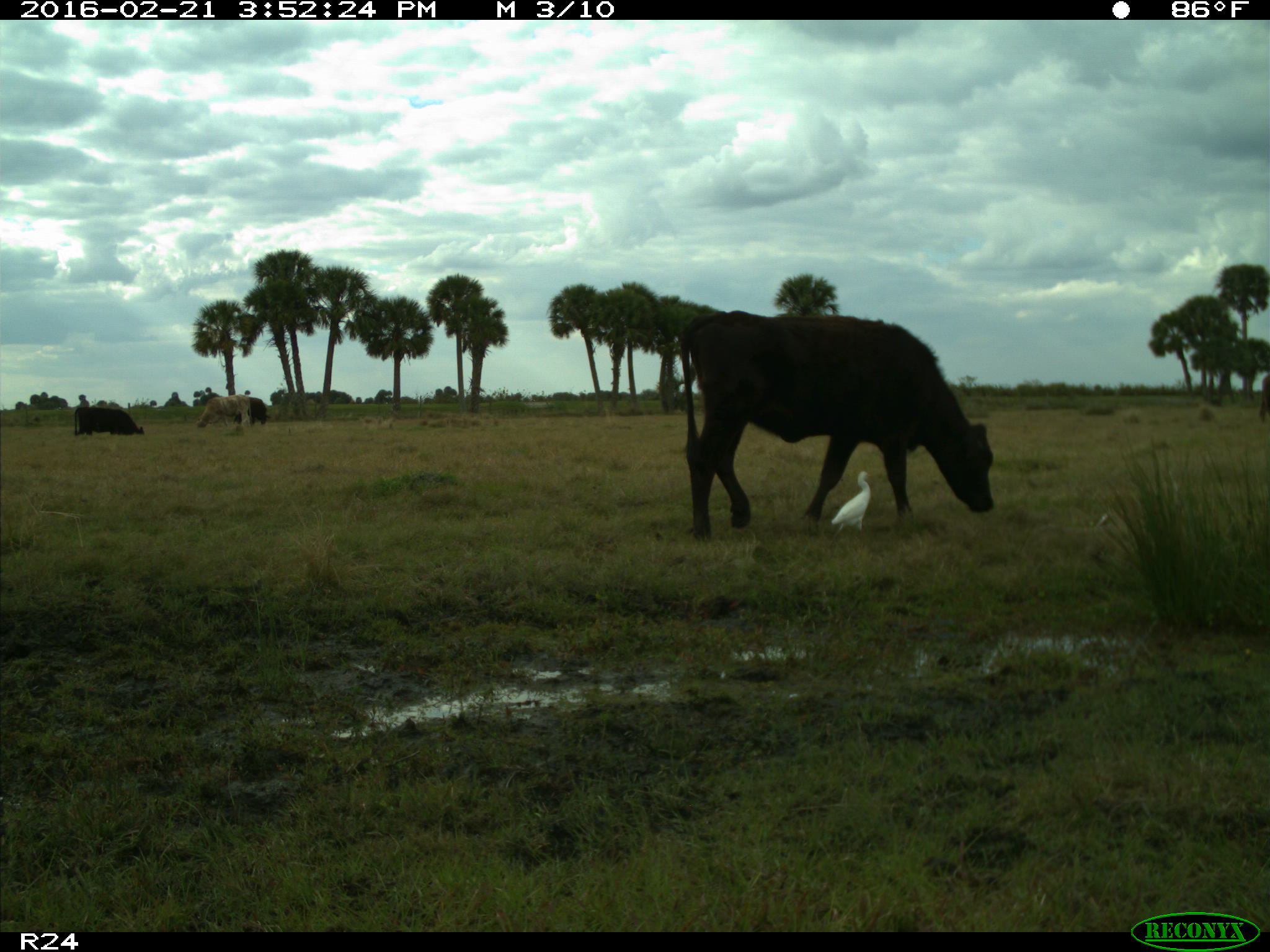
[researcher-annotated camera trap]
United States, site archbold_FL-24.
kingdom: Animalia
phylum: Chordata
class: Mammalia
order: Artiodactyla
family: Bovidae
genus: Bos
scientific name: Bos taurus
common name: domestic cow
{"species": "Bos taurus (domestic cow)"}